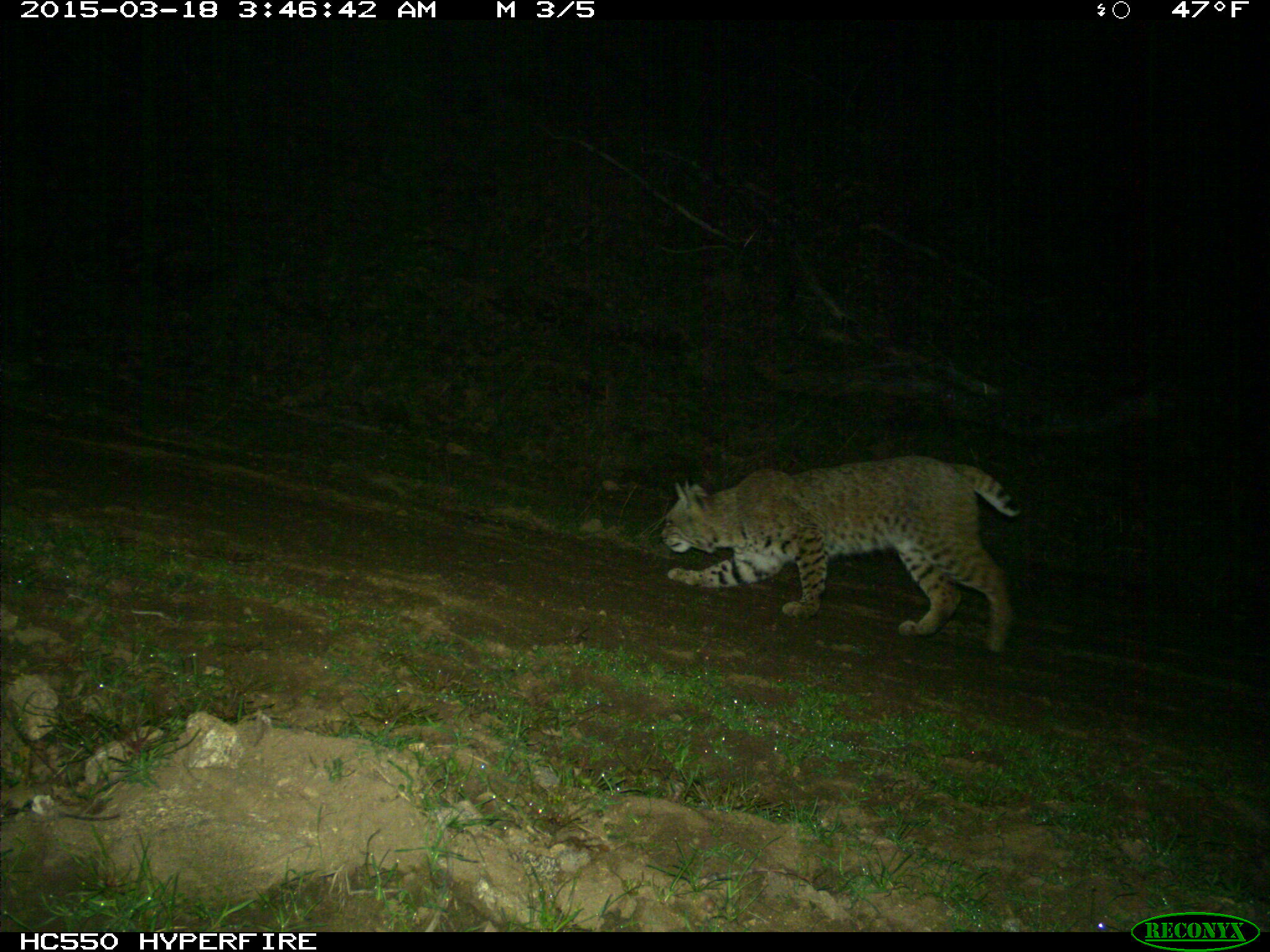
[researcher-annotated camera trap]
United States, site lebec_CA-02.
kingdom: Animalia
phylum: Chordata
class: Mammalia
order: Carnivora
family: Felidae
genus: Lynx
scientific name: Lynx rufus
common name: bobcat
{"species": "Lynx rufus (bobcat)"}